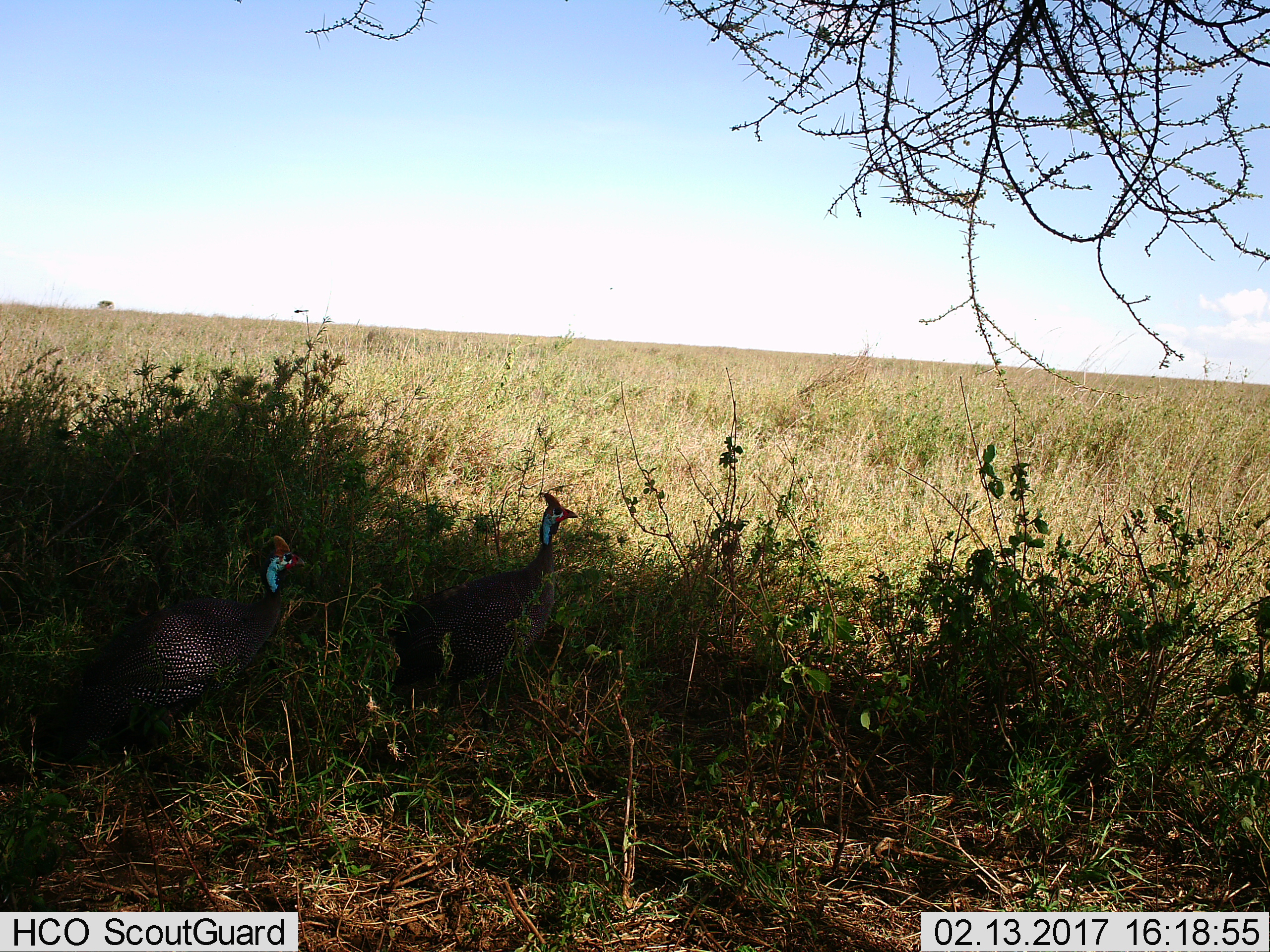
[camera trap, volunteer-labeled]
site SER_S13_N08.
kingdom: Animalia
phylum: Chordata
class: Aves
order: Galliformes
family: Numididae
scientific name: Numididae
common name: guineafowl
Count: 2.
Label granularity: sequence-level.